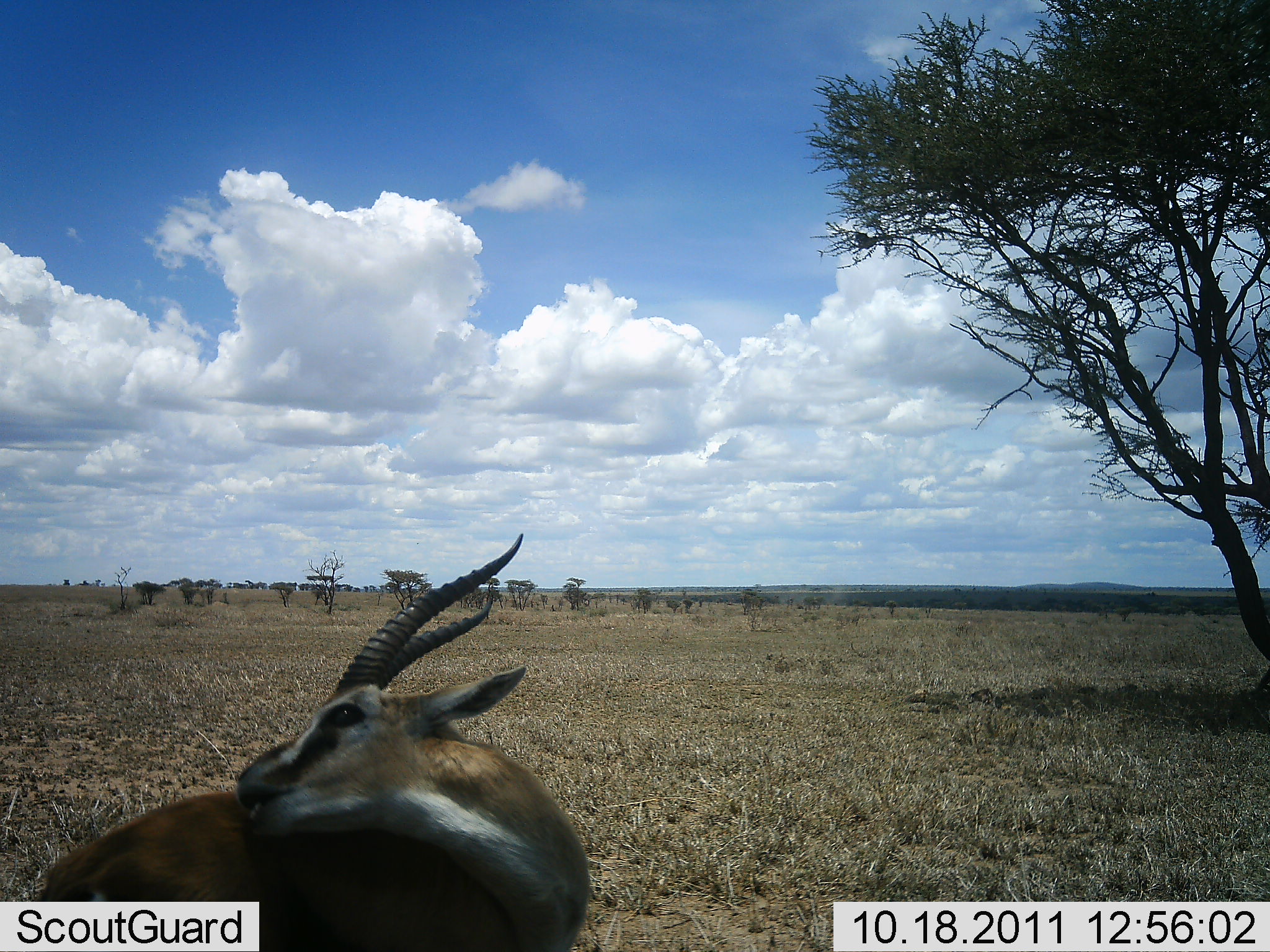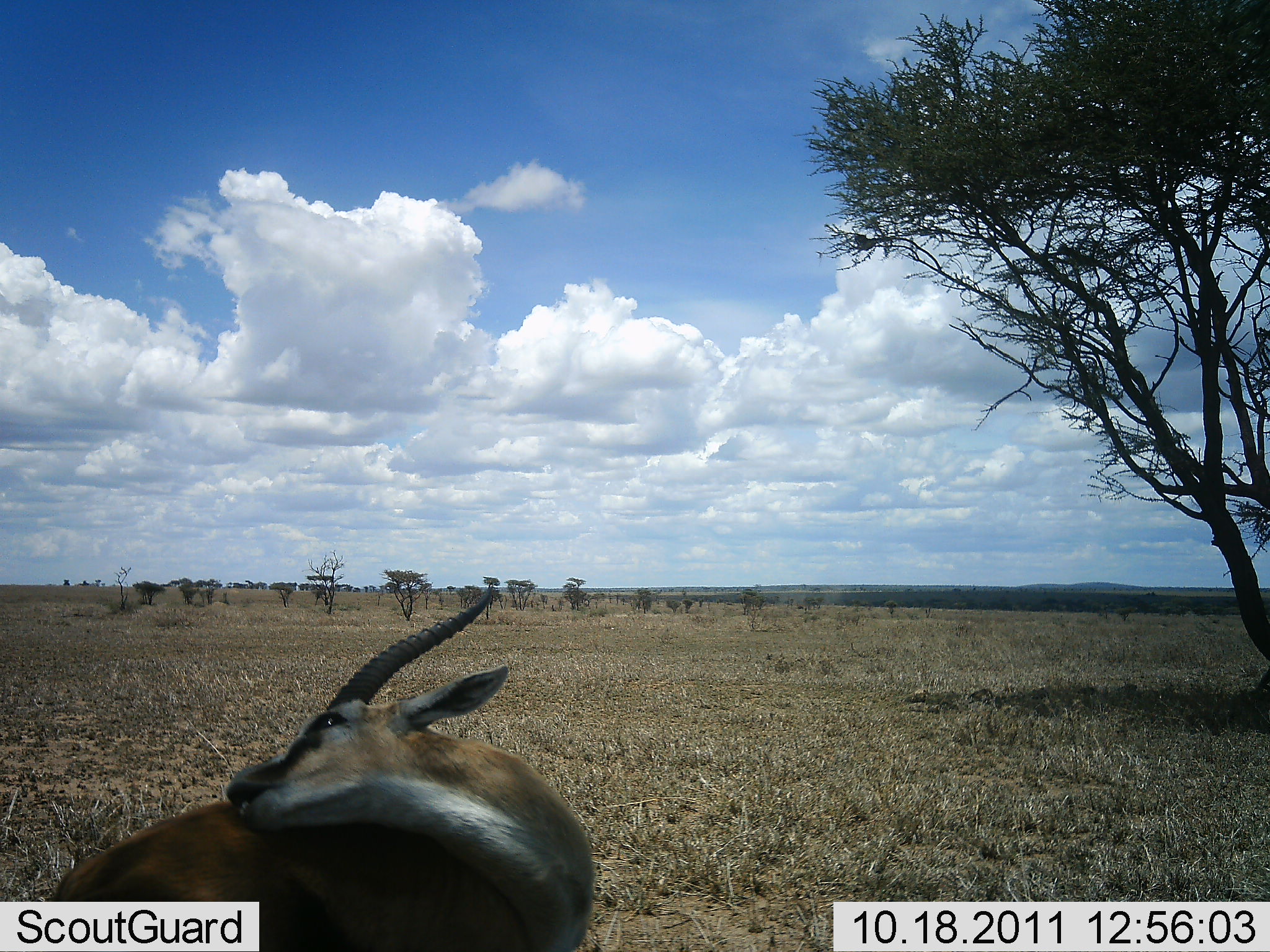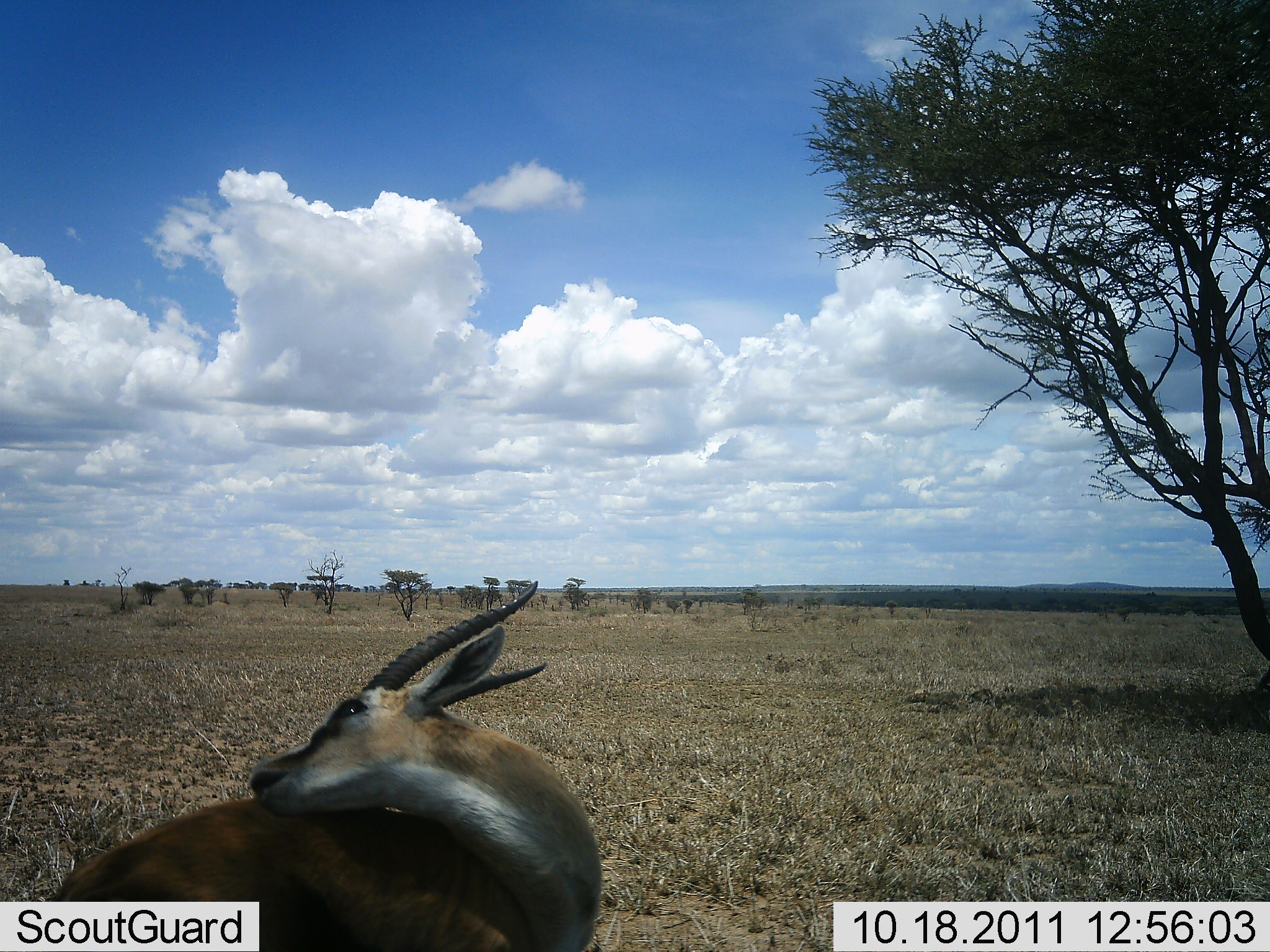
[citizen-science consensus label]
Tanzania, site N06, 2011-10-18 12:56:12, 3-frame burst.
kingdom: Animalia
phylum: Chordata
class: Mammalia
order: Artiodactyla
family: Bovidae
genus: Eudorcas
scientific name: Eudorcas thomsonii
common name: thomson's gazelle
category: gazellethomsons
Gazellethomsons (thomson's gazelle) (Eudorcas thomsonii), count 1. Behavior (volunteer vote fractions): standing 50%, resting 40%, moving 10%, interacting 20%. Young present (vote fraction): 0%. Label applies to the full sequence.